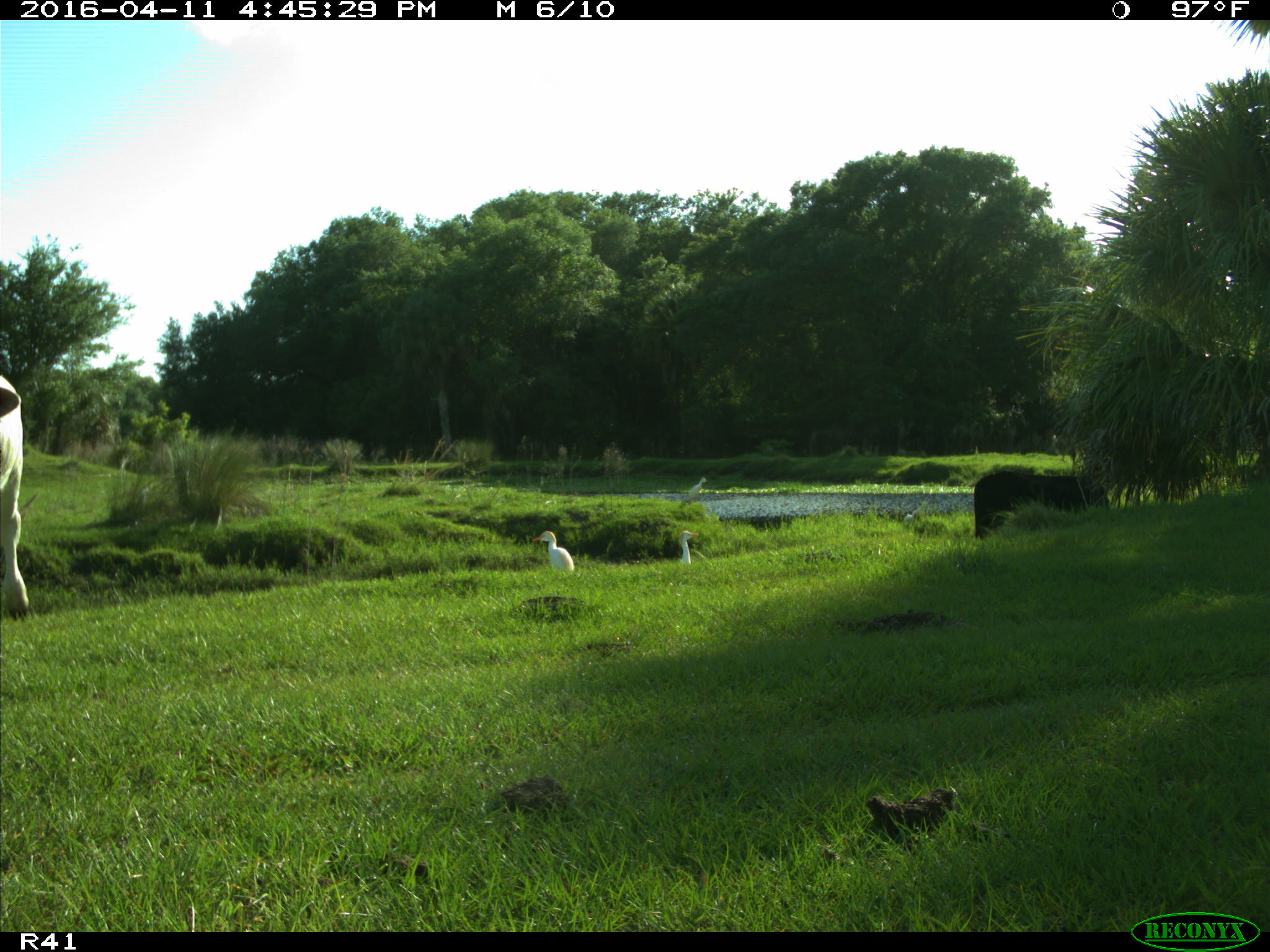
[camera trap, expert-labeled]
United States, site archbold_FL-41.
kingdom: Animalia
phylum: Chordata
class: Mammalia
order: Artiodactyla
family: Bovidae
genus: Bos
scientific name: Bos taurus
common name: domestic cow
Bos taurus (domestic cow).